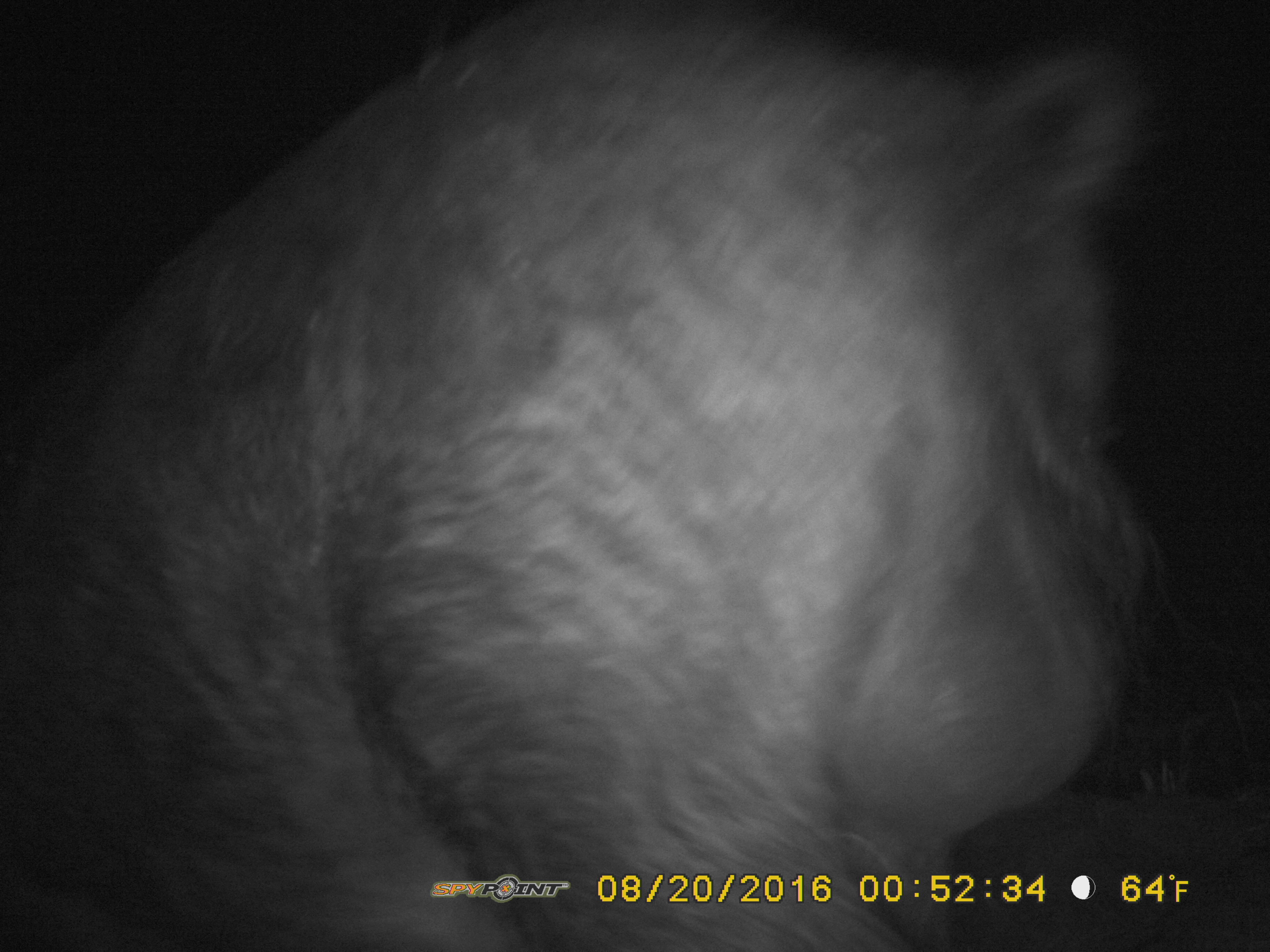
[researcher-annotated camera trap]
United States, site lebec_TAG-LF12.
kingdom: Animalia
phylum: Chordata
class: Mammalia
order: Artiodactyla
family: Suidae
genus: Sus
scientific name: Sus scrofa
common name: wild boar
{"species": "Sus scrofa (wild boar)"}